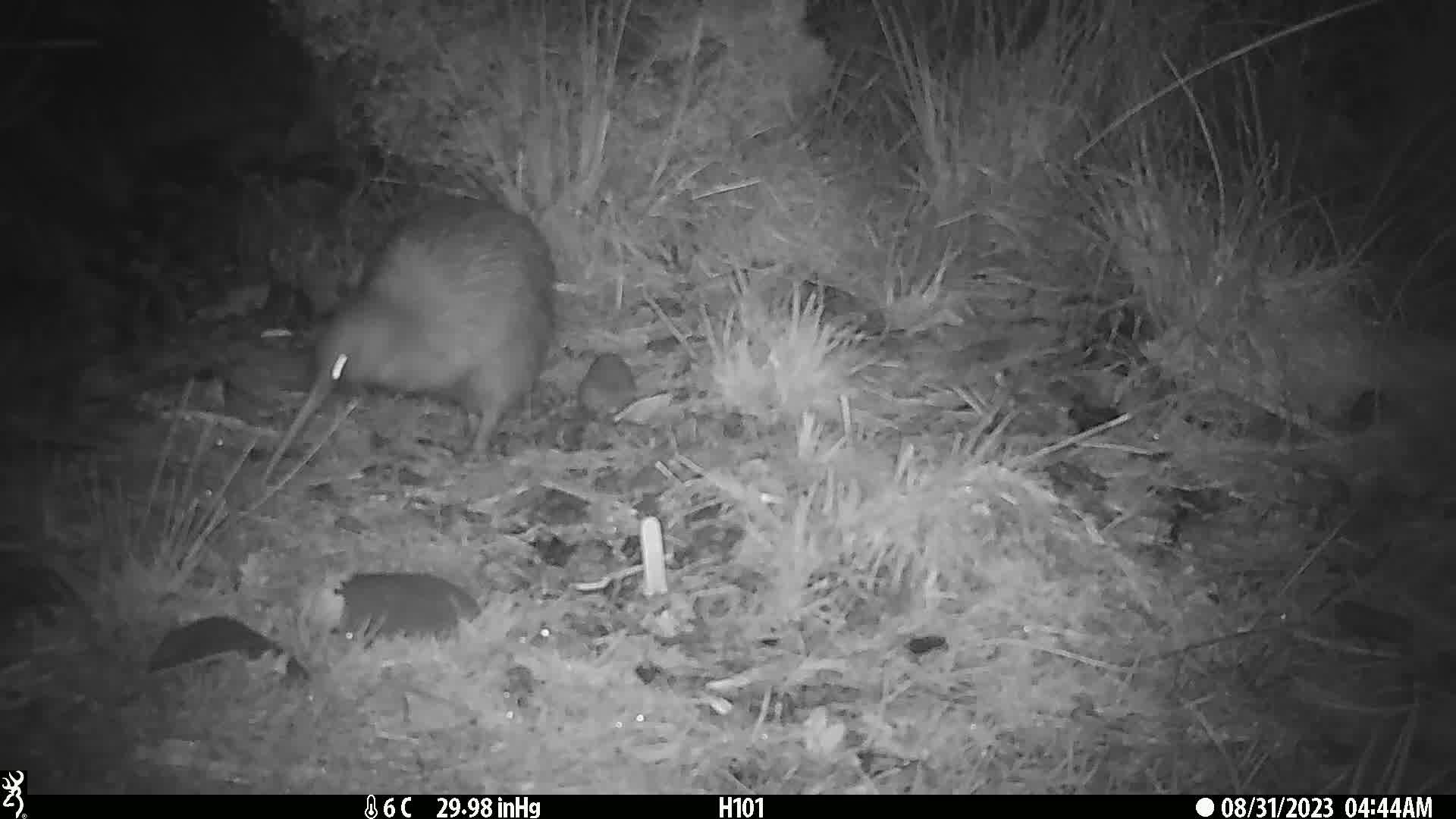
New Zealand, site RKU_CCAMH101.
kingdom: Animalia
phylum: Chordata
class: Aves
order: Apterygiformes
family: Apterygidae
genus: Apteryx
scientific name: Apteryx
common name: kiwi